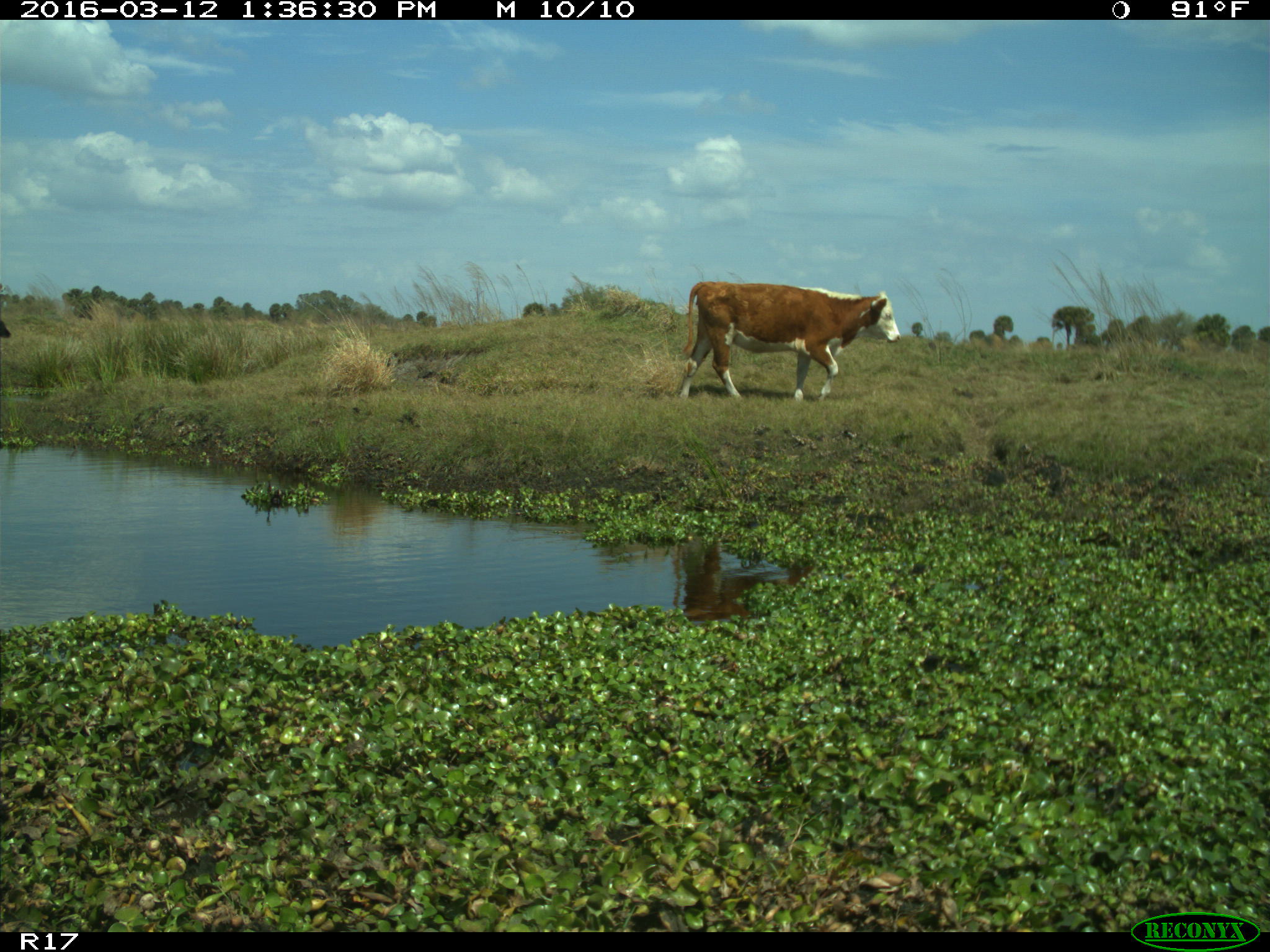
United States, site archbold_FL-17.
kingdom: Animalia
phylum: Chordata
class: Mammalia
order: Artiodactyla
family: Bovidae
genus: Bos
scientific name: Bos taurus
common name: domestic cow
Bos taurus (domestic cow).